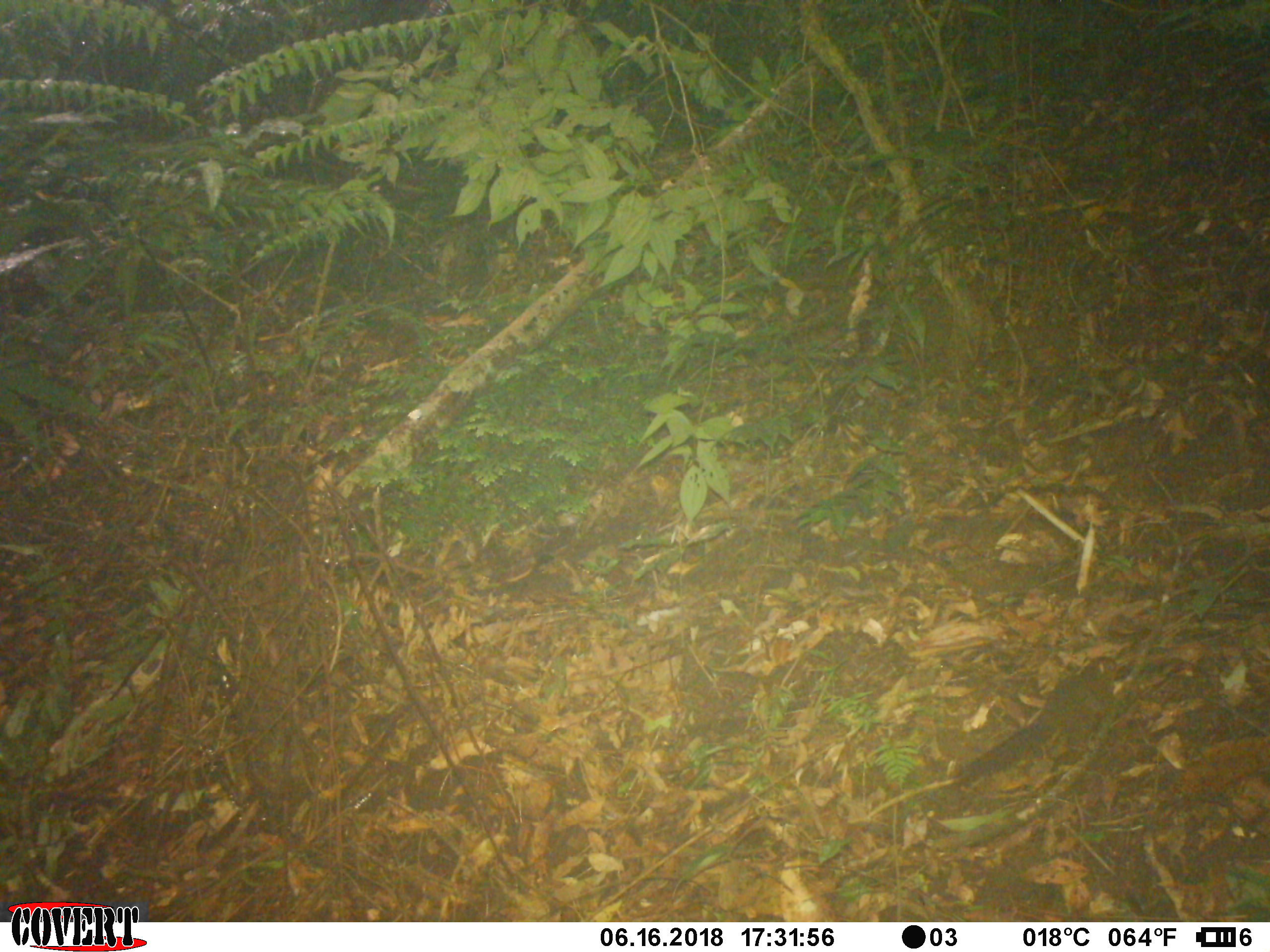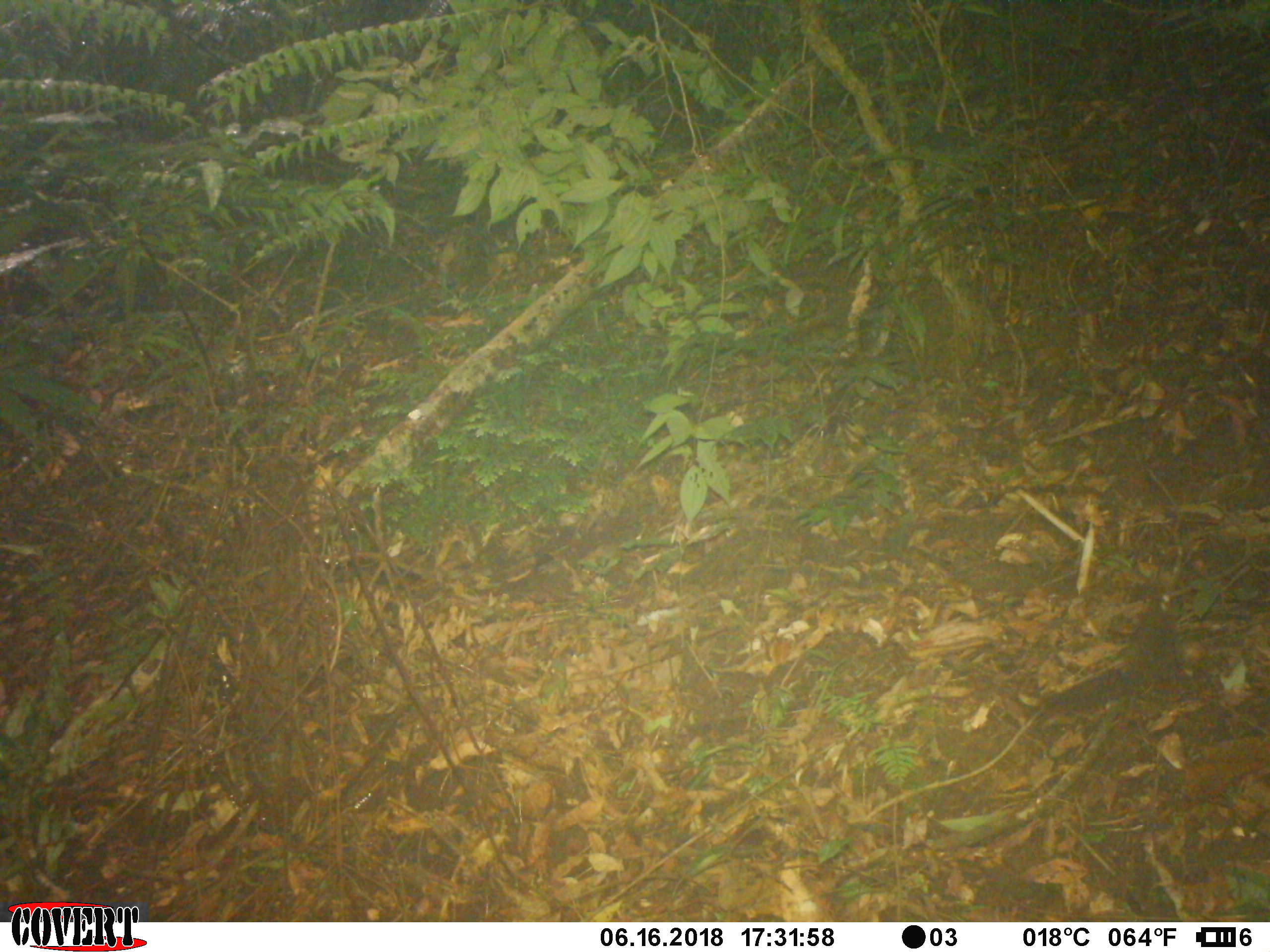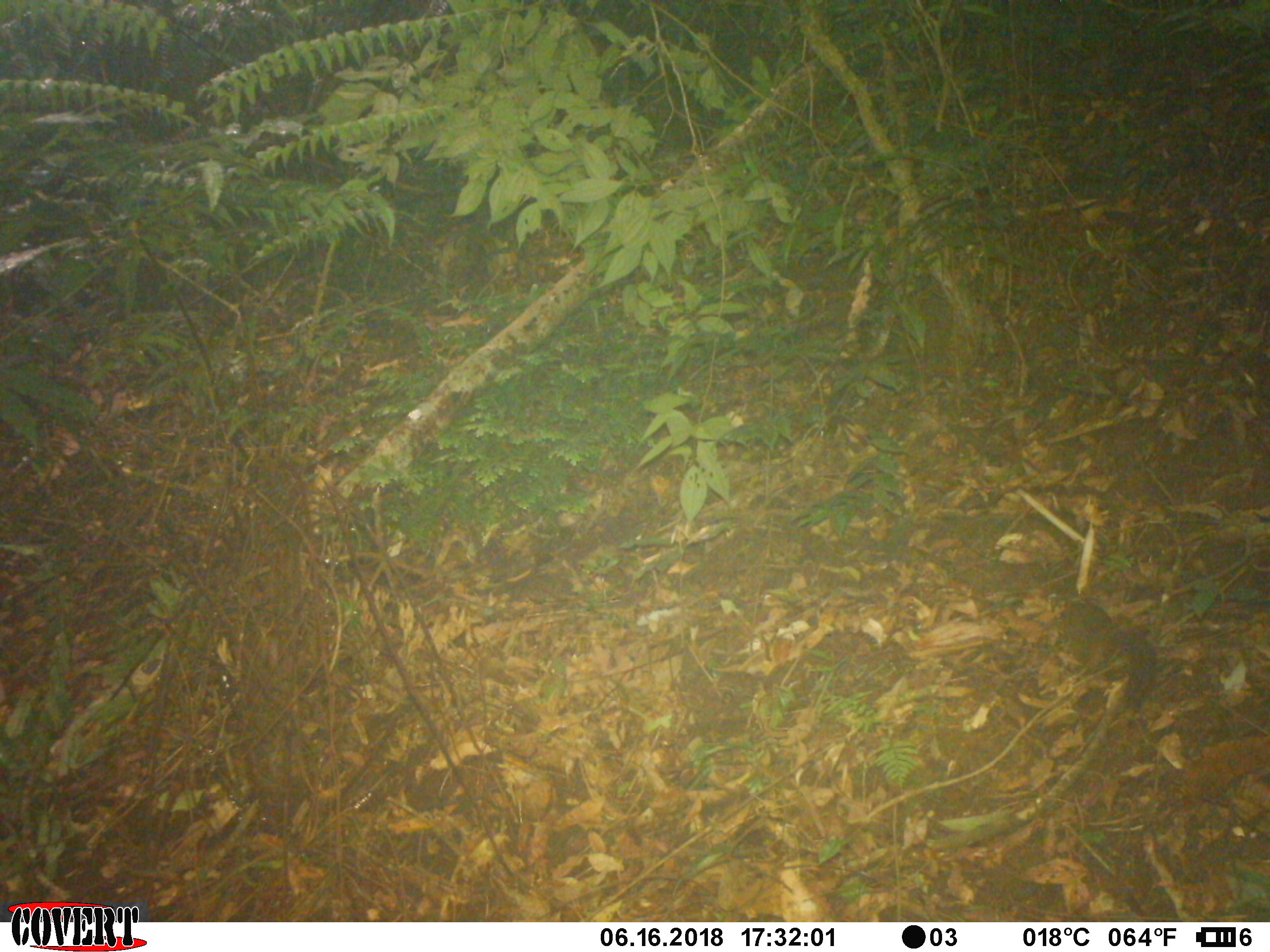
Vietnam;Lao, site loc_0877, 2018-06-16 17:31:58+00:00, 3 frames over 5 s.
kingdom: Animalia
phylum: Chordata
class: Mammalia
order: Rodentia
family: Sciuridae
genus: Dremomys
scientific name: Dremomys rufigenis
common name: red-cheeked squirrel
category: red cheeked squirrel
Red cheeked squirrel (red-cheeked squirrel) (Dremomys rufigenis). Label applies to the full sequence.